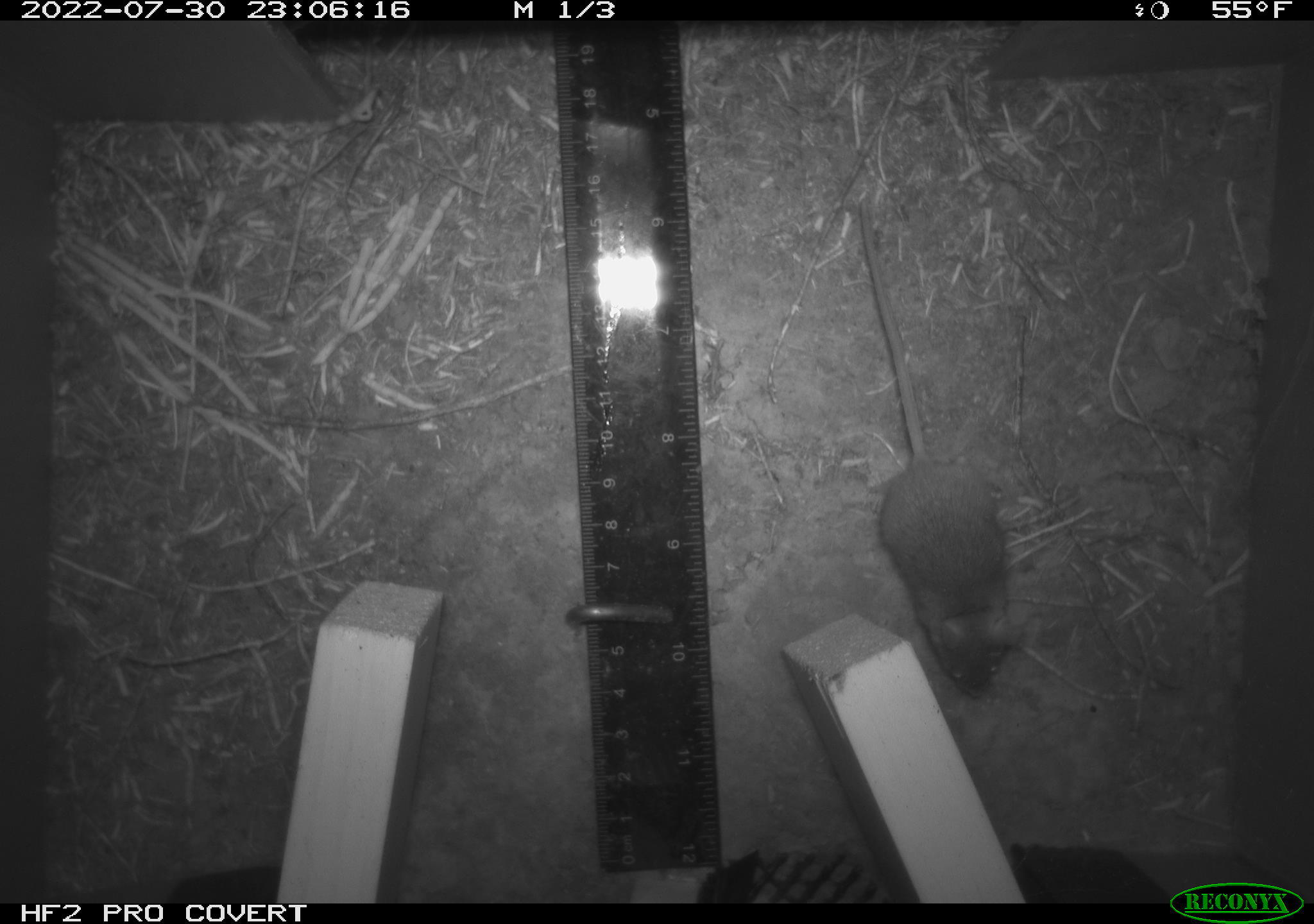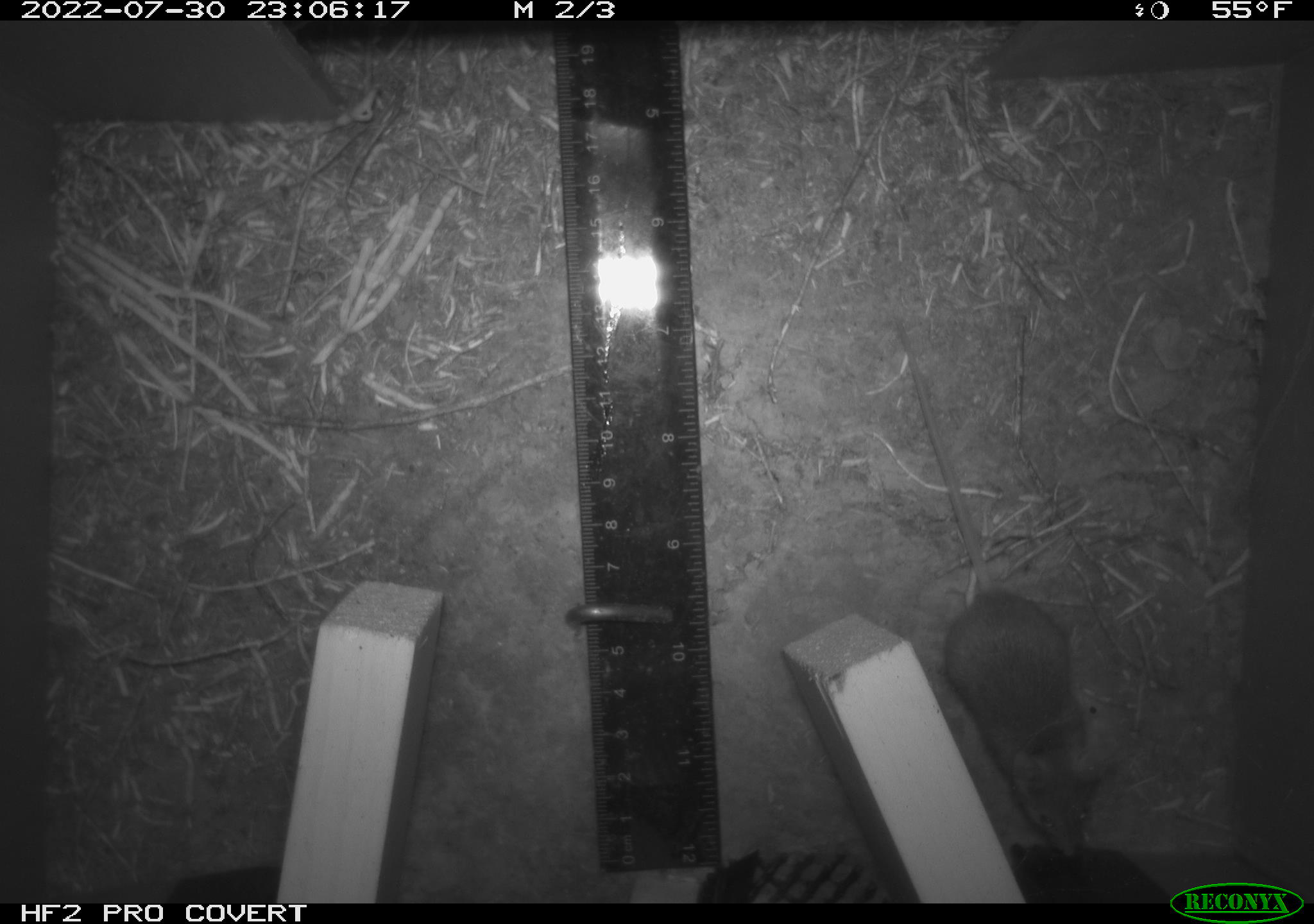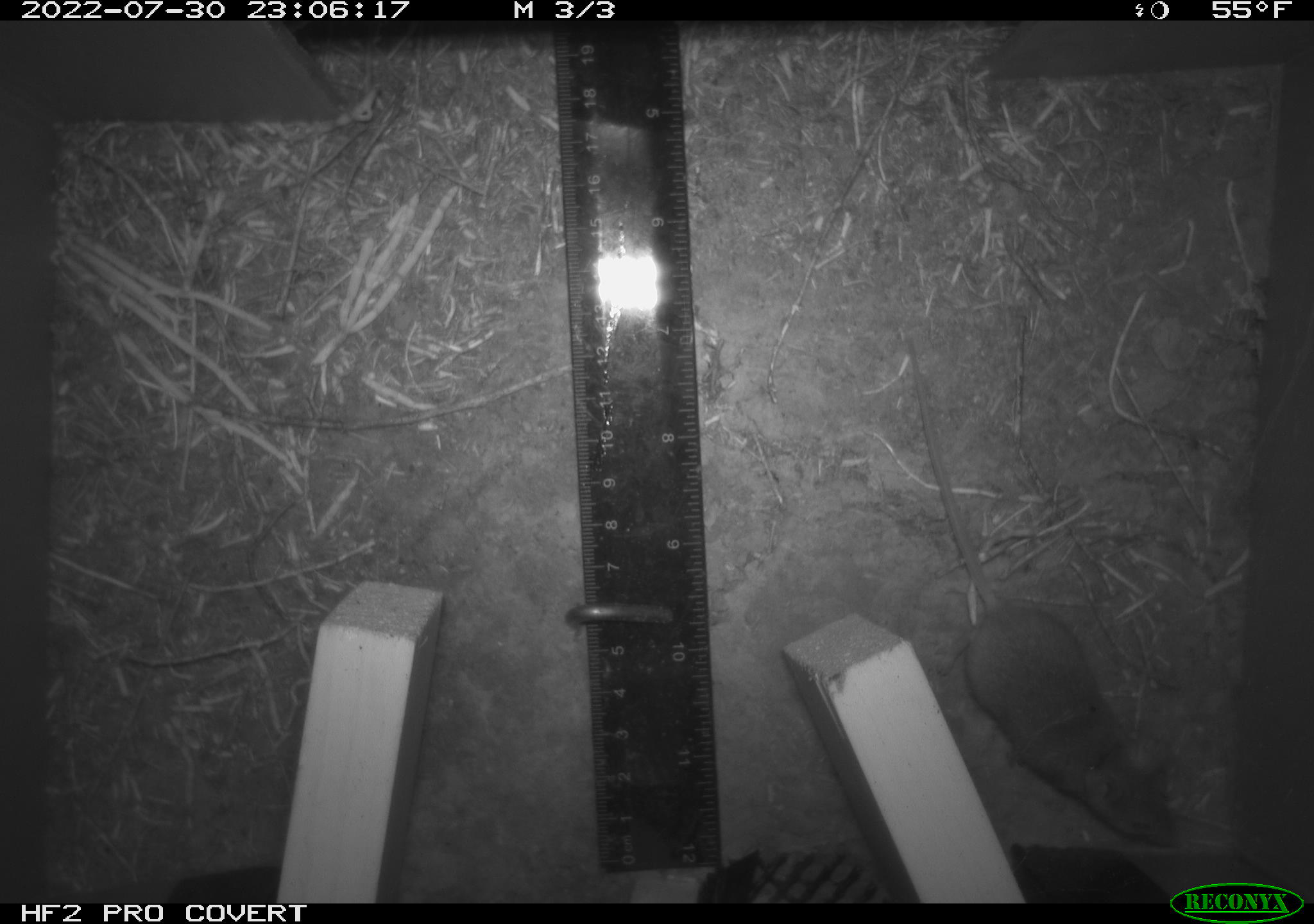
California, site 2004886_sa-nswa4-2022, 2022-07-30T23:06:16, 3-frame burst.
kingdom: Animalia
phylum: Chordata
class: Mammalia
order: Rodentia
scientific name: Rodentia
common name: rodent